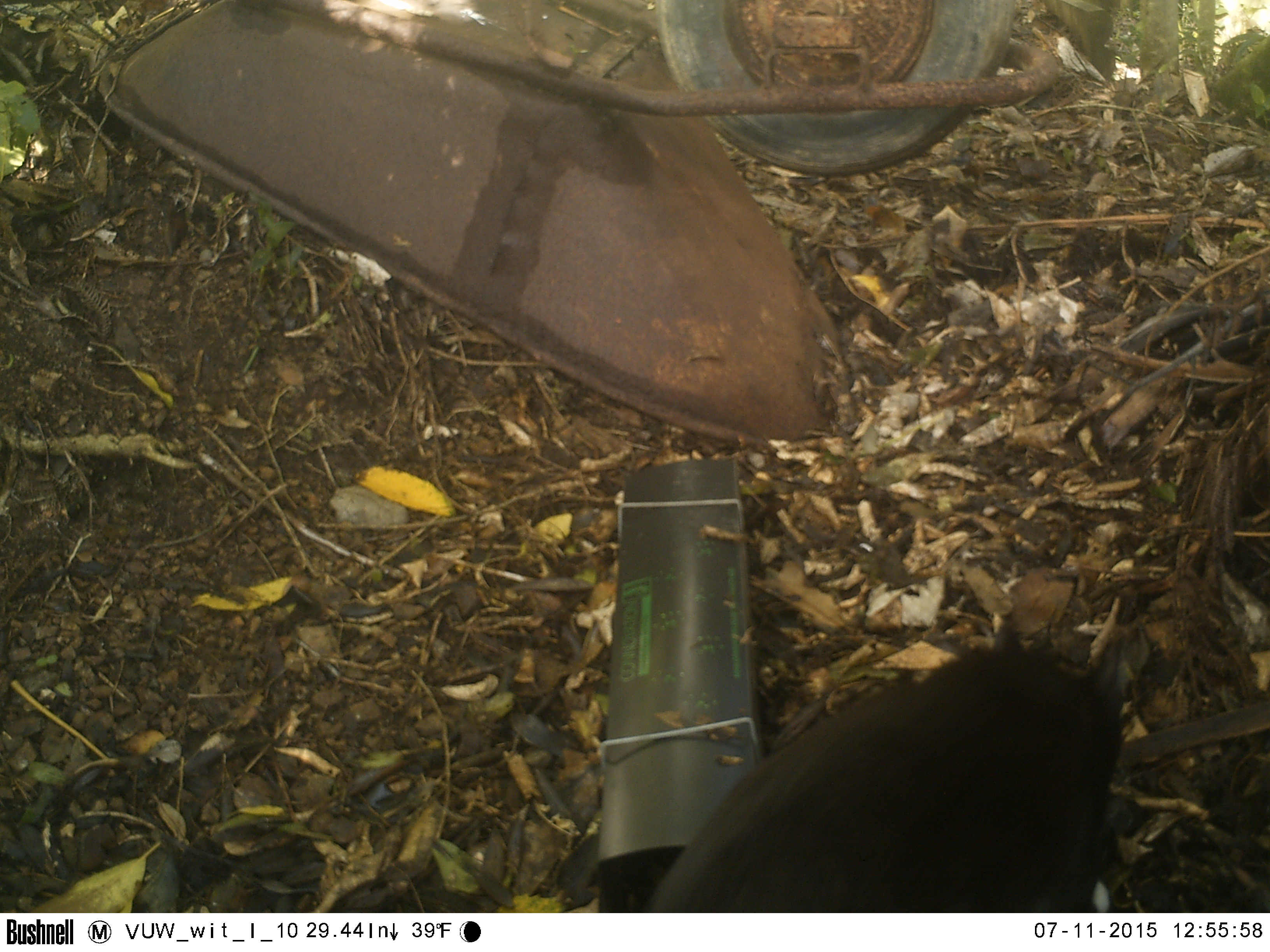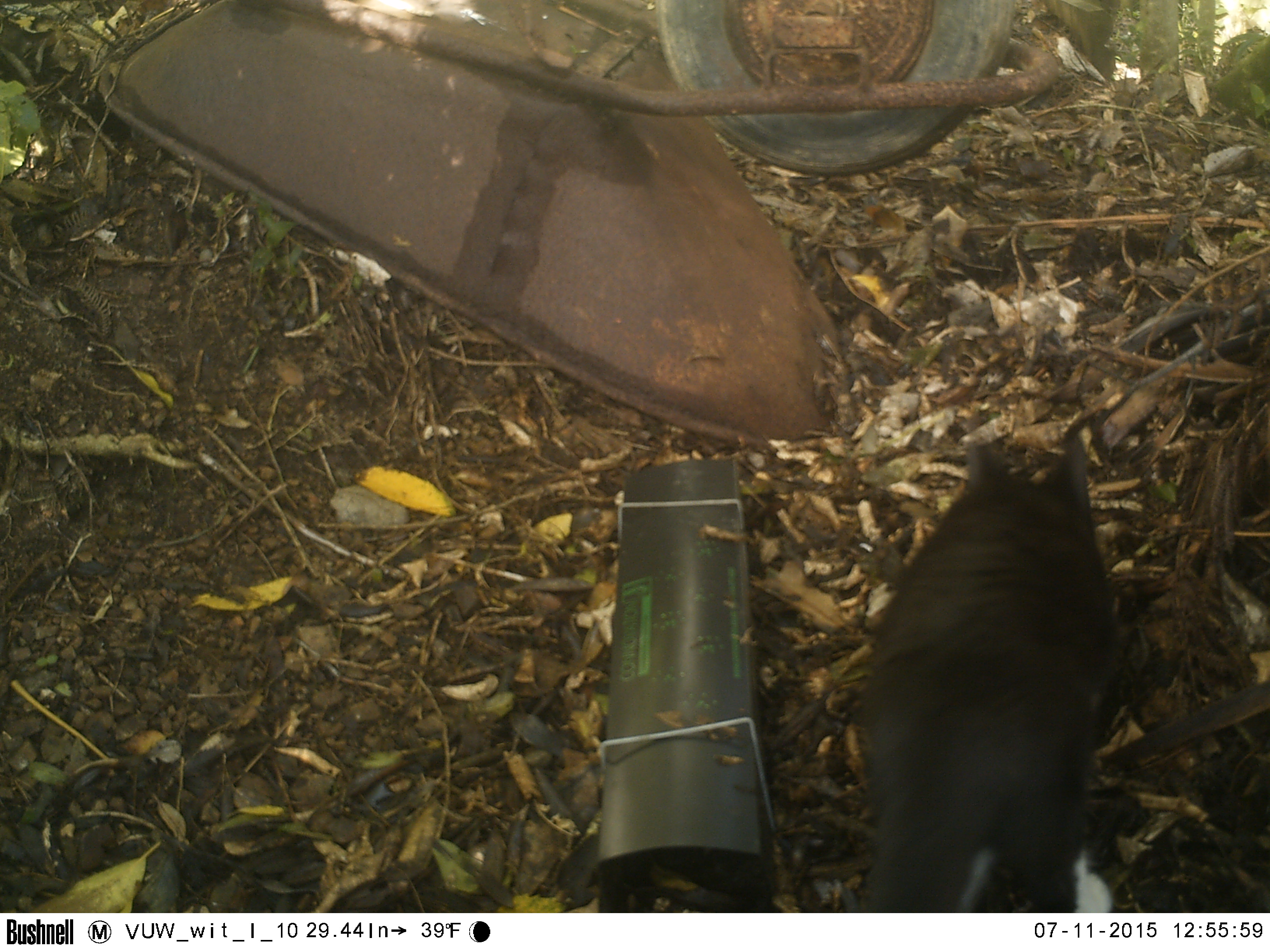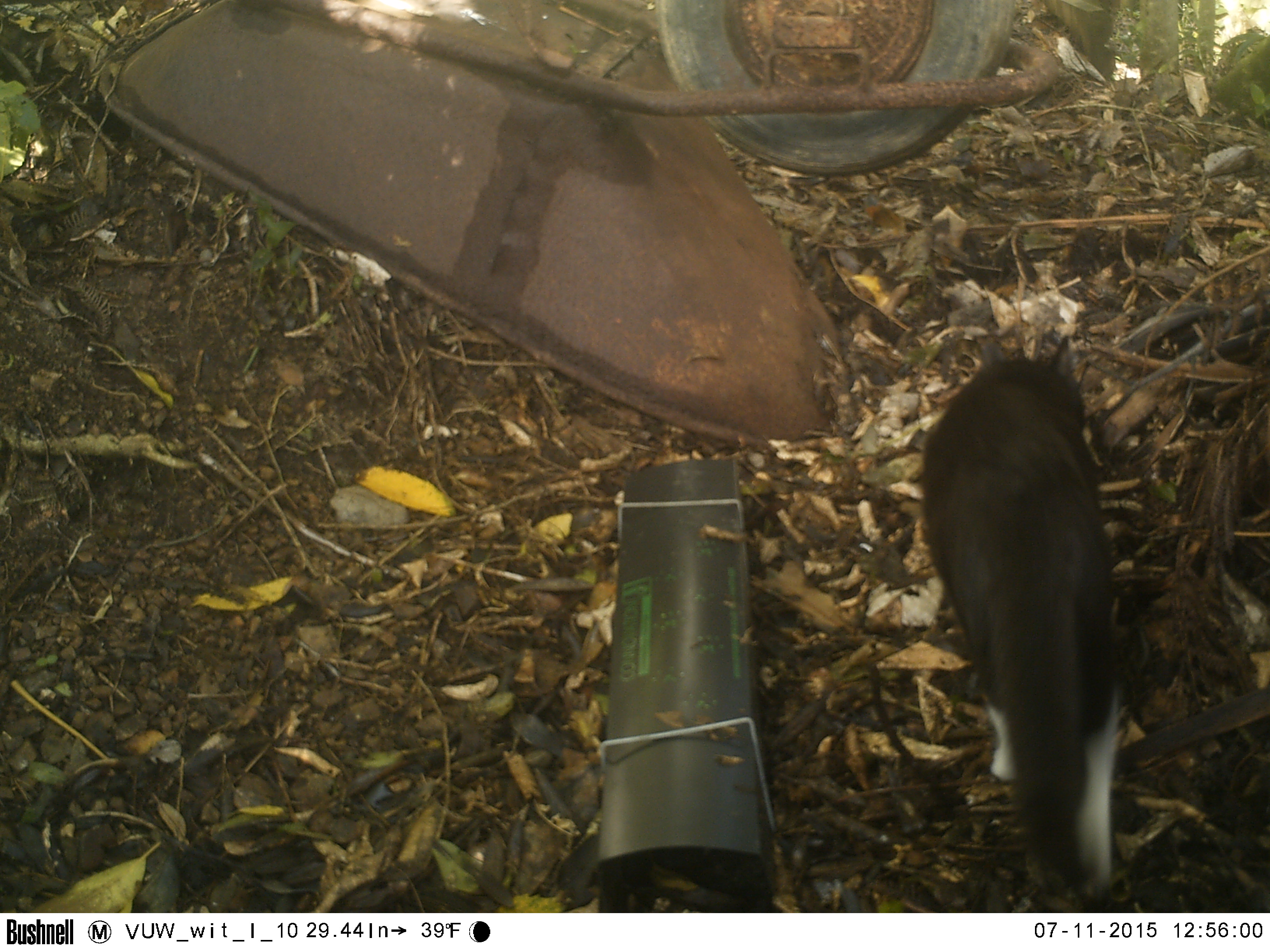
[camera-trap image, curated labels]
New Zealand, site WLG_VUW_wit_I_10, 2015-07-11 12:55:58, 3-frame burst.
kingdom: Animalia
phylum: Chordata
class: Mammalia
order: Carnivora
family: Felidae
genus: Felis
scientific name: Felis catus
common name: domestic cat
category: cat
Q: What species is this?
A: Cat (domestic cat) (Felis catus).